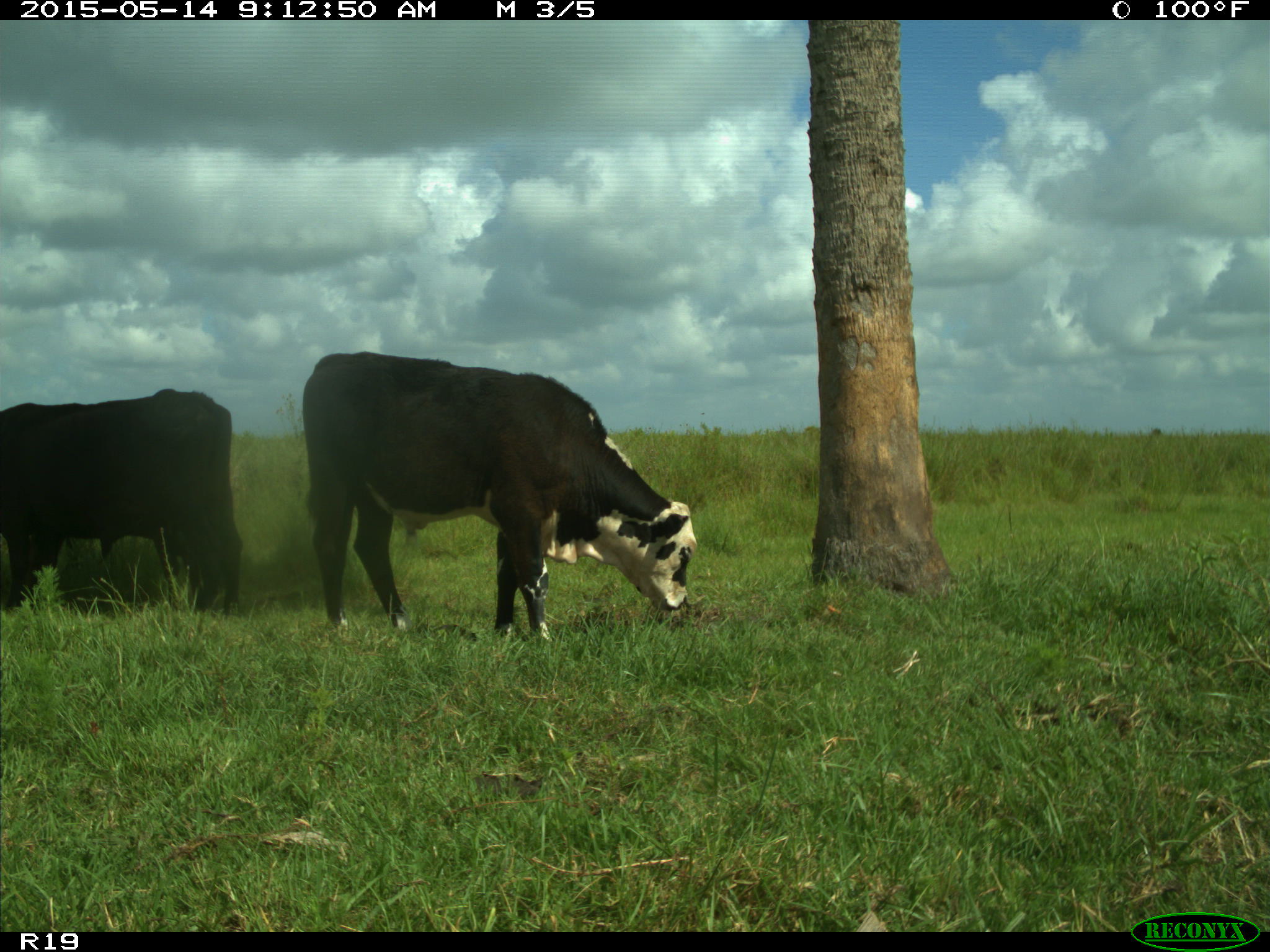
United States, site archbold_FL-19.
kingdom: Animalia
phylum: Chordata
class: Mammalia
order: Artiodactyla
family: Bovidae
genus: Bos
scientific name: Bos taurus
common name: domestic cow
Bos taurus (domestic cow).